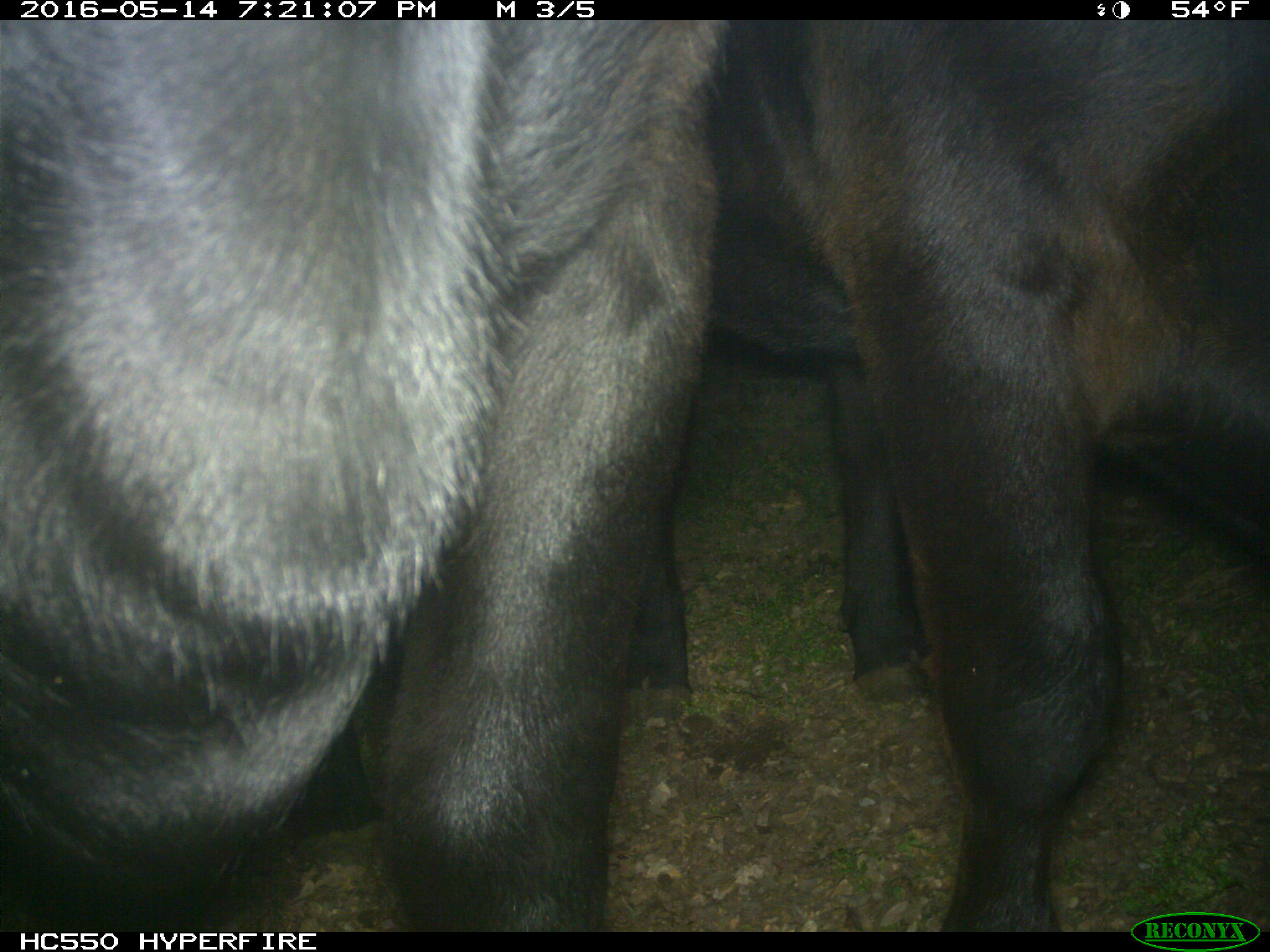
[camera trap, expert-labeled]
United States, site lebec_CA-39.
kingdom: Animalia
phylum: Chordata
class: Mammalia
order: Artiodactyla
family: Bovidae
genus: Bos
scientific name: Bos taurus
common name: domestic cow